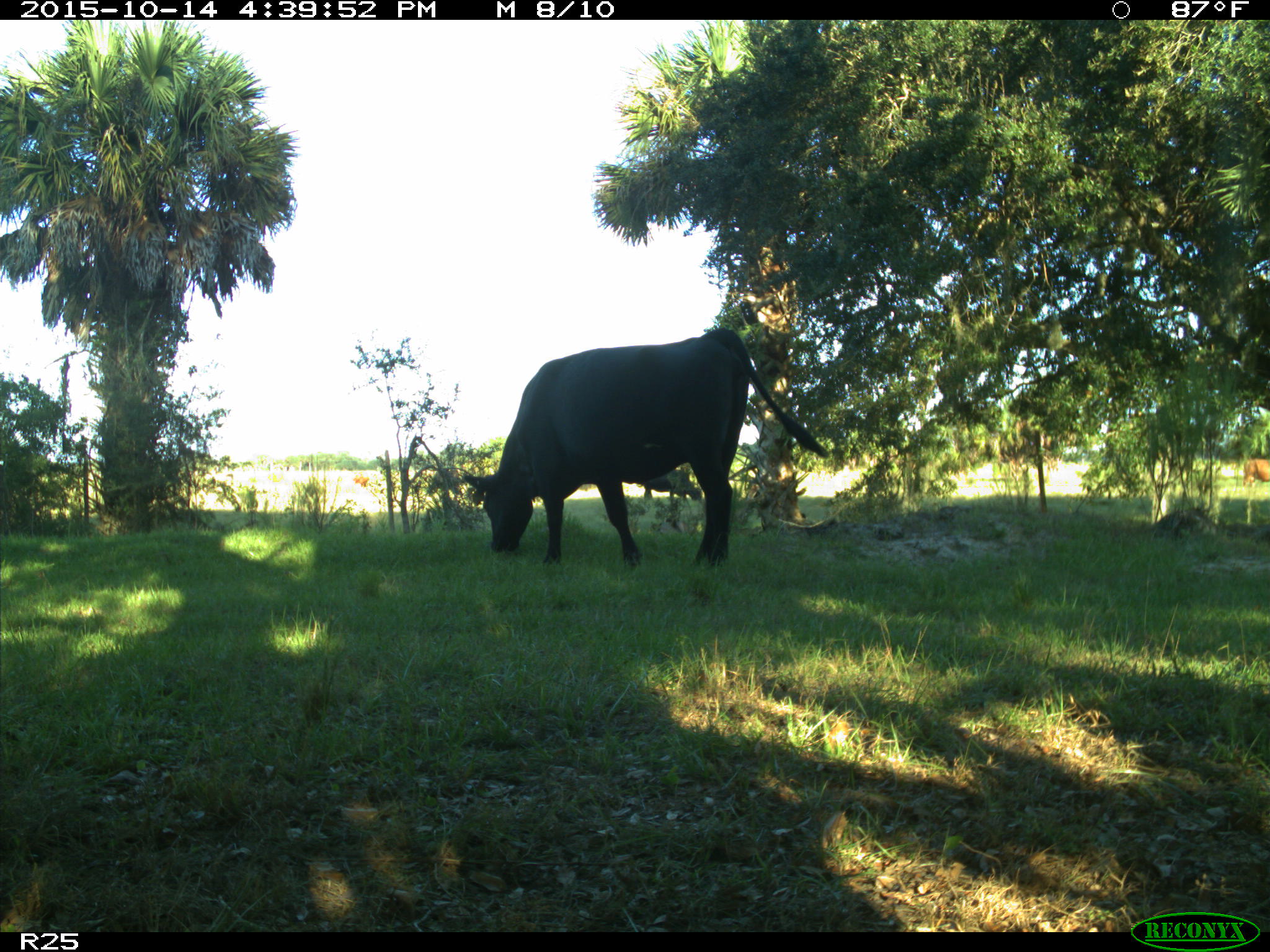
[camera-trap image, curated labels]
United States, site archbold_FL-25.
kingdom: Animalia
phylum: Chordata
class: Mammalia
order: Artiodactyla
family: Bovidae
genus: Bos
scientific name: Bos taurus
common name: domestic cow